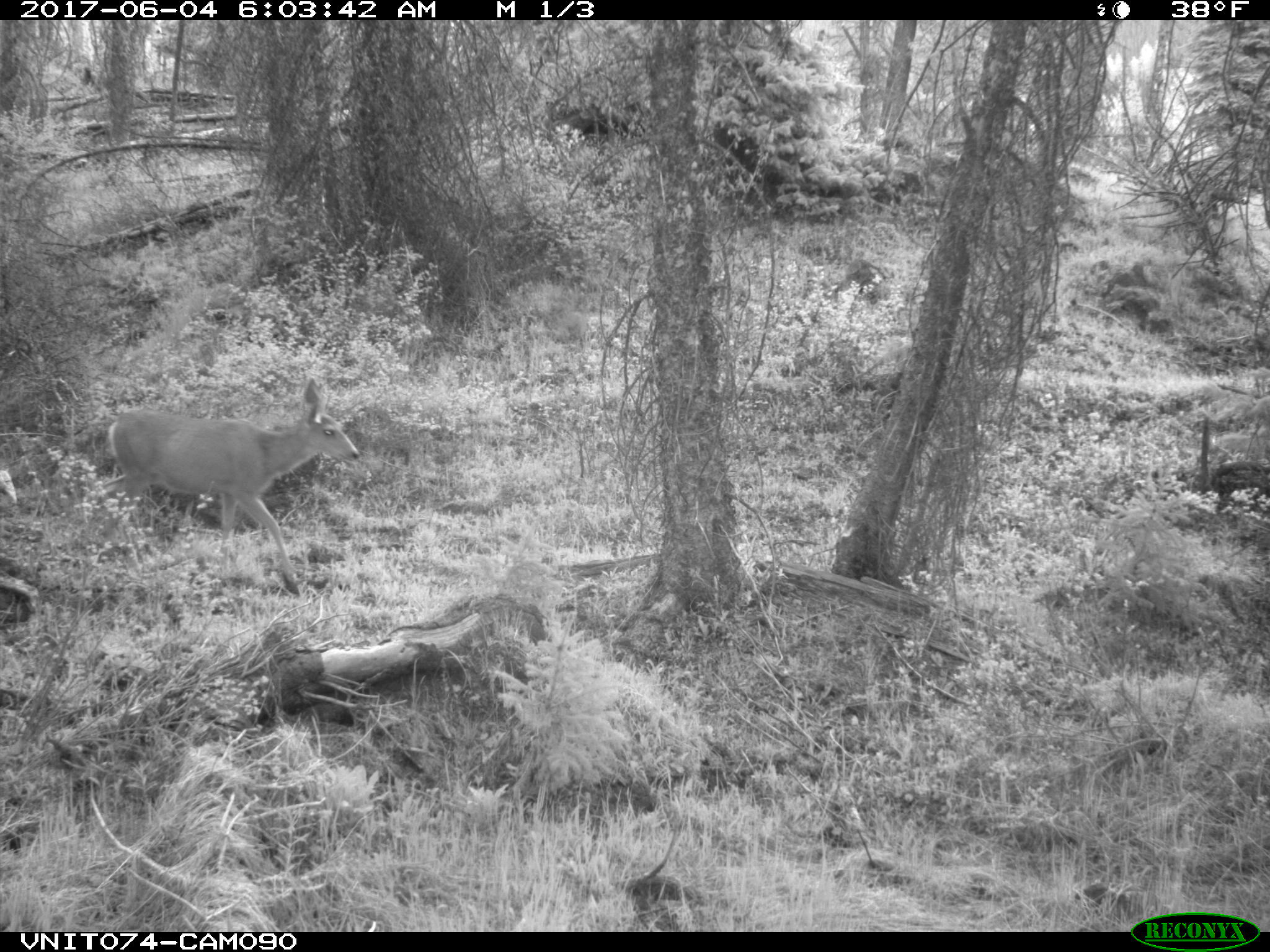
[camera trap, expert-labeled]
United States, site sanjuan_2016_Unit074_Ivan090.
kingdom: Animalia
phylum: Chordata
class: Mammalia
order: Artiodactyla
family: Cervidae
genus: Odocoileus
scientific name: Odocoileus hemionus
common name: mule deer